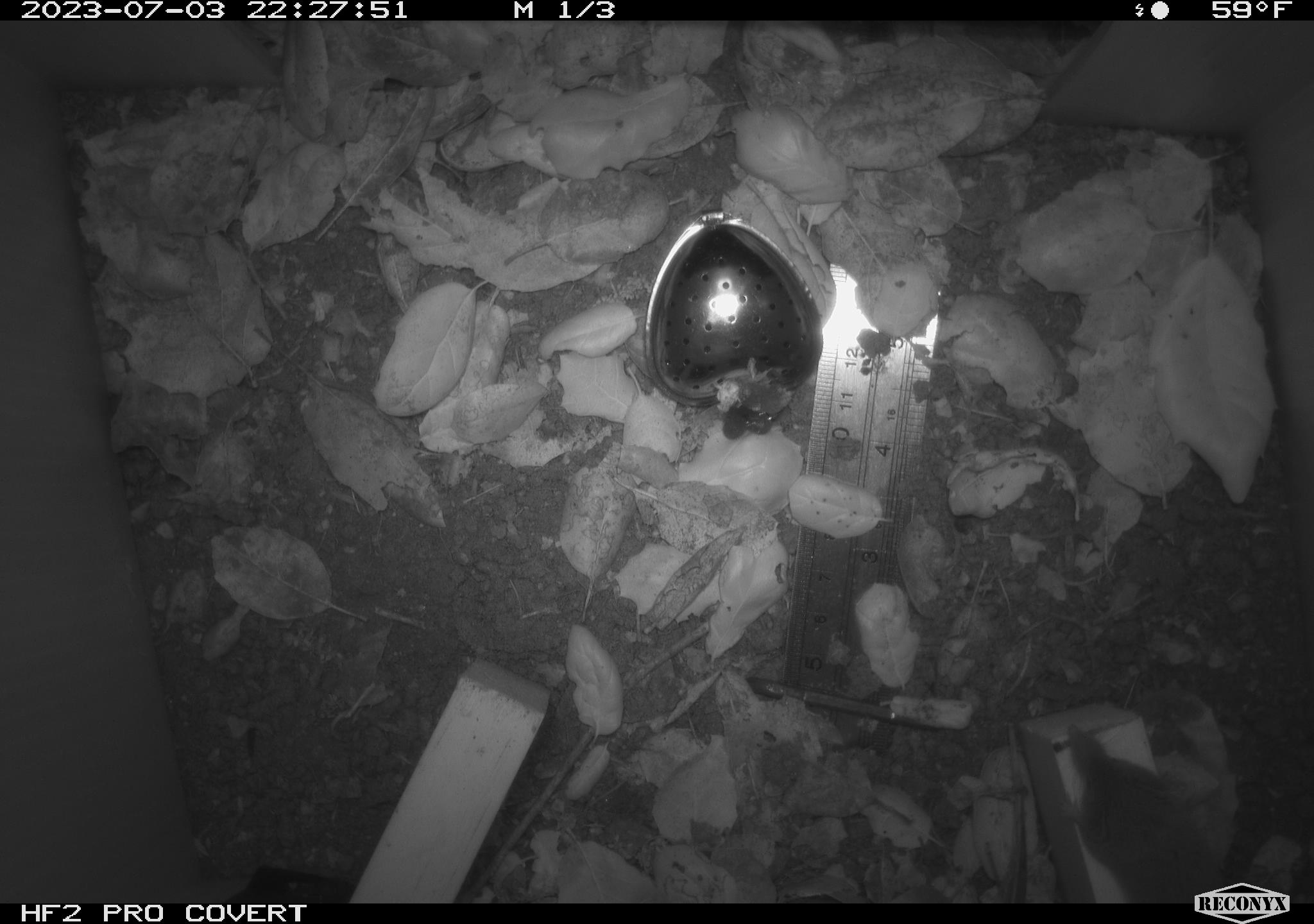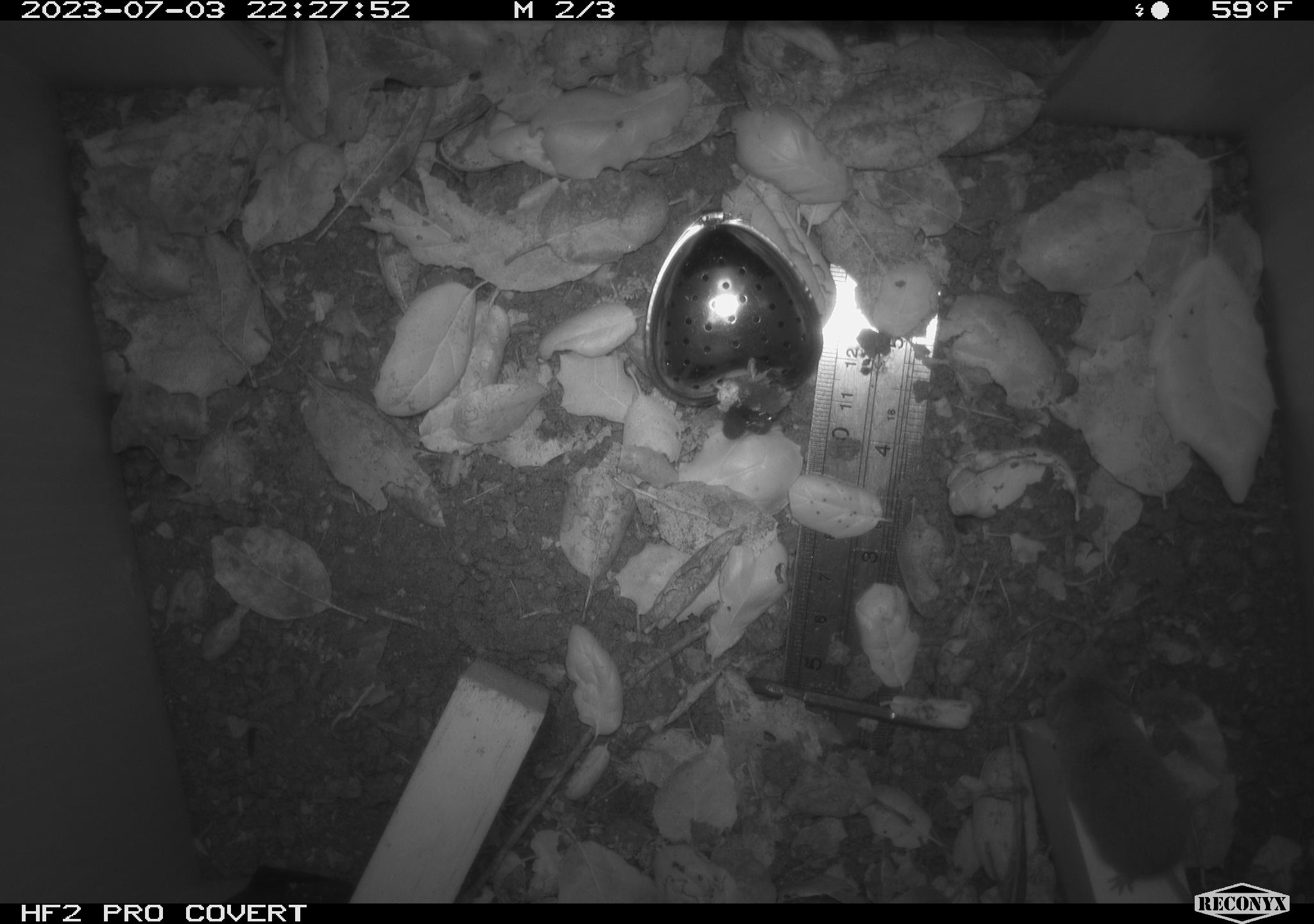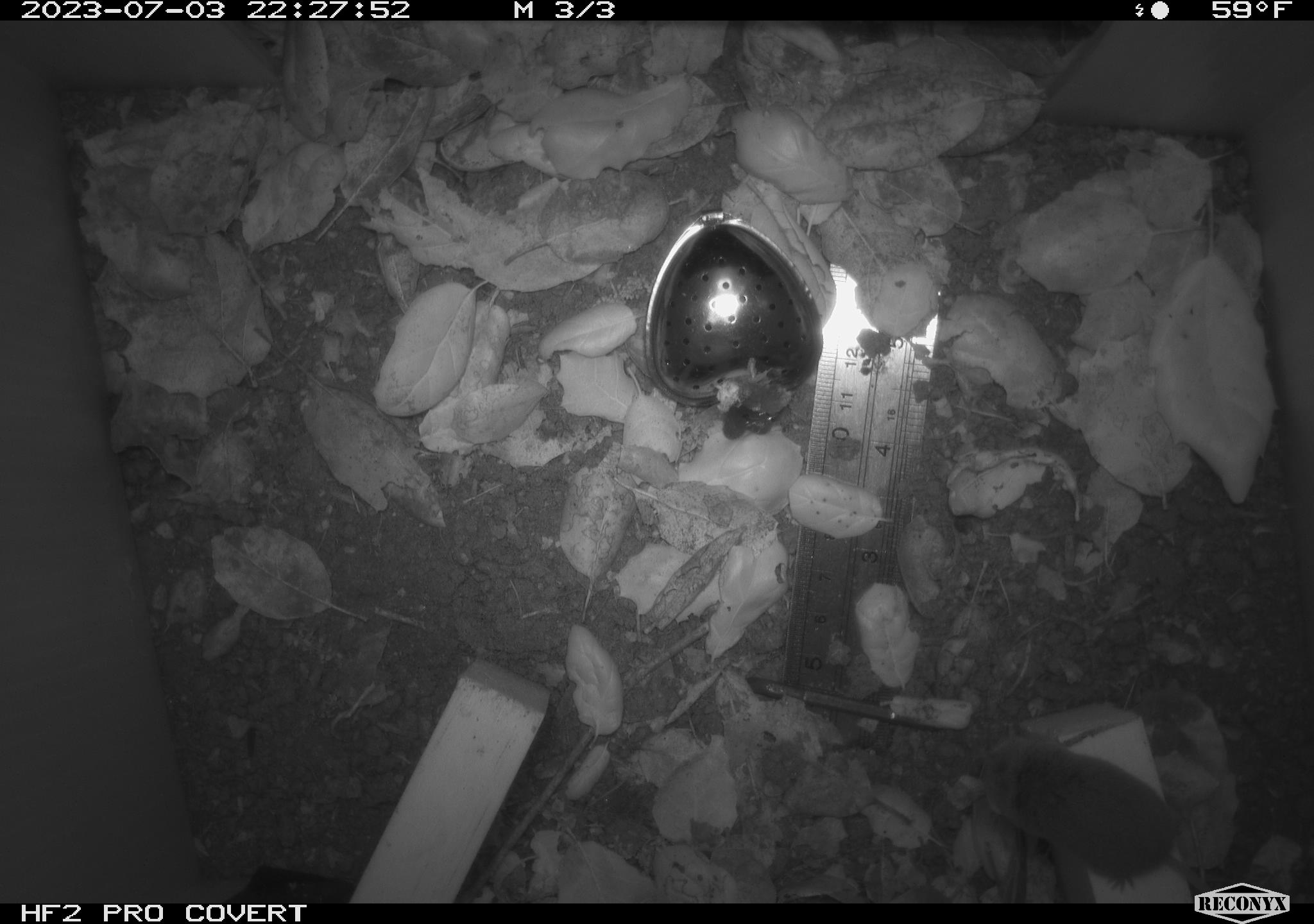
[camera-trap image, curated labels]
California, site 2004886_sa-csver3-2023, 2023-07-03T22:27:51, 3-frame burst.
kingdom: Animalia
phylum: Chordata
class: Mammalia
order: Eulipotyphla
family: Soricidae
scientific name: Soricidae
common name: shrews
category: soricidae family